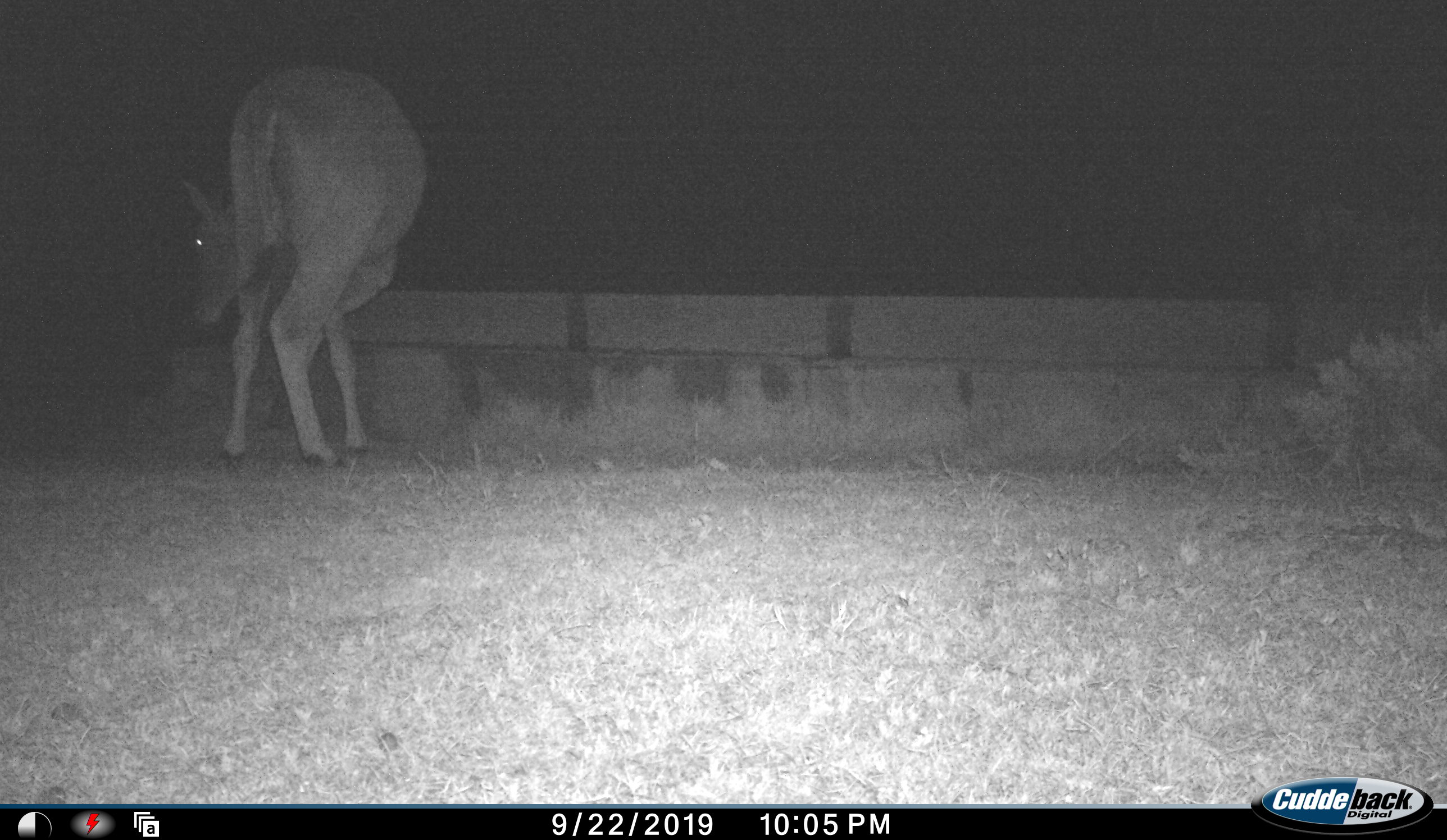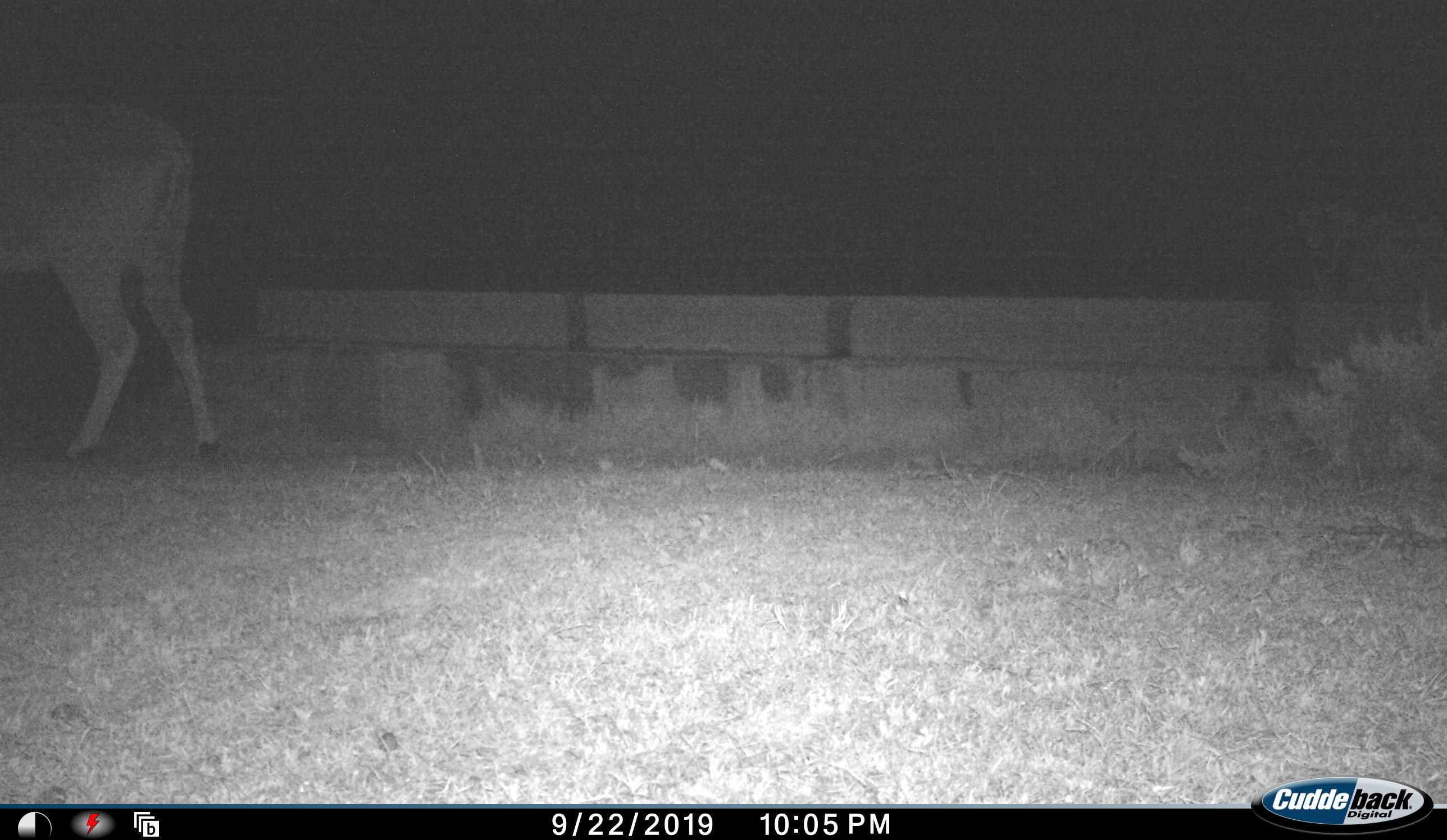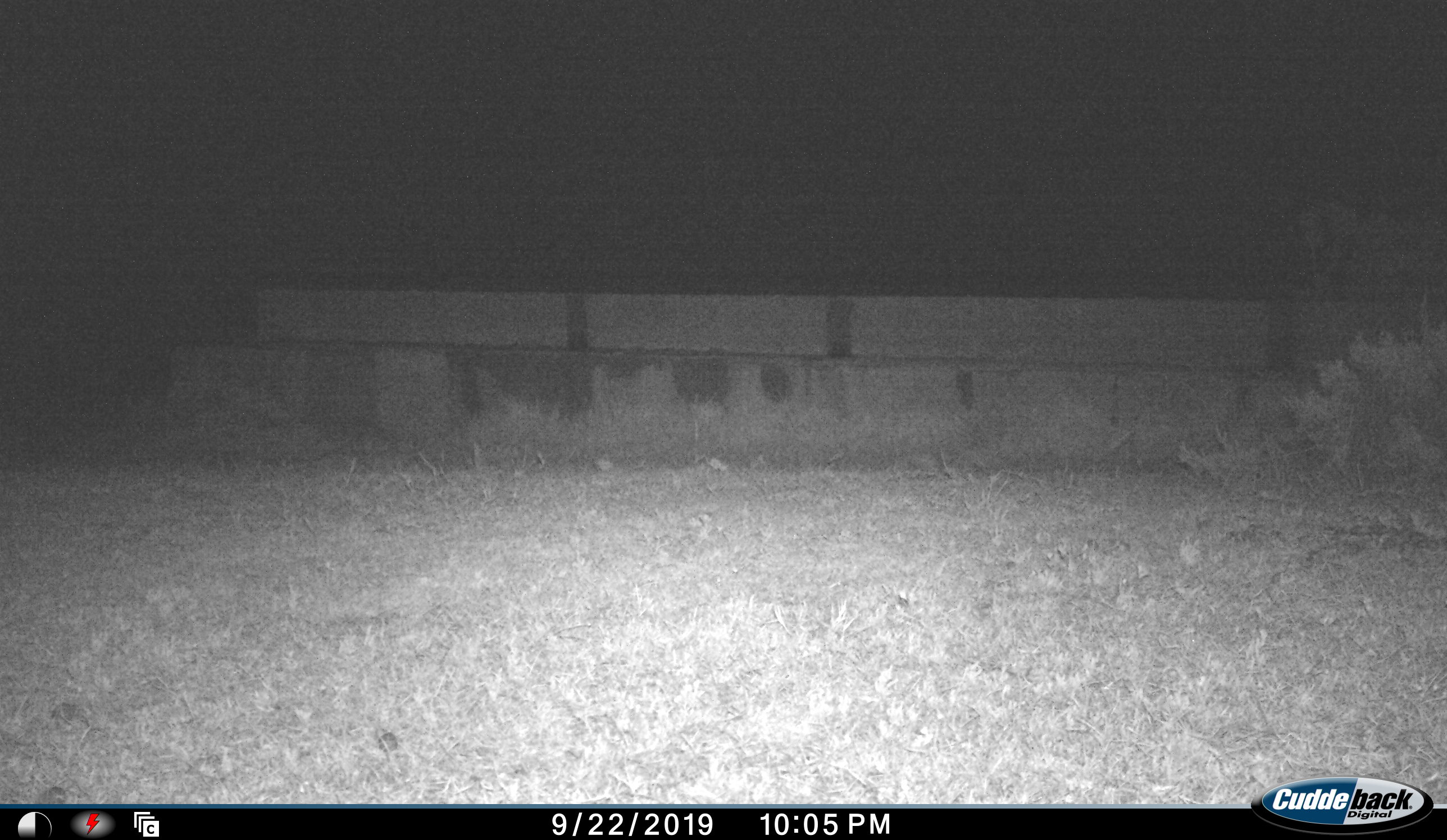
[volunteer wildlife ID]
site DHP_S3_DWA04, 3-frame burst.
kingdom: Animalia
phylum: Chordata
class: Mammalia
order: Artiodactyla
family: Bovidae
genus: Tragelaphus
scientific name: Tragelaphus oryx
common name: eland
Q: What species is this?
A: Eland (Tragelaphus oryx).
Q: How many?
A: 1.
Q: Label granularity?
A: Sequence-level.